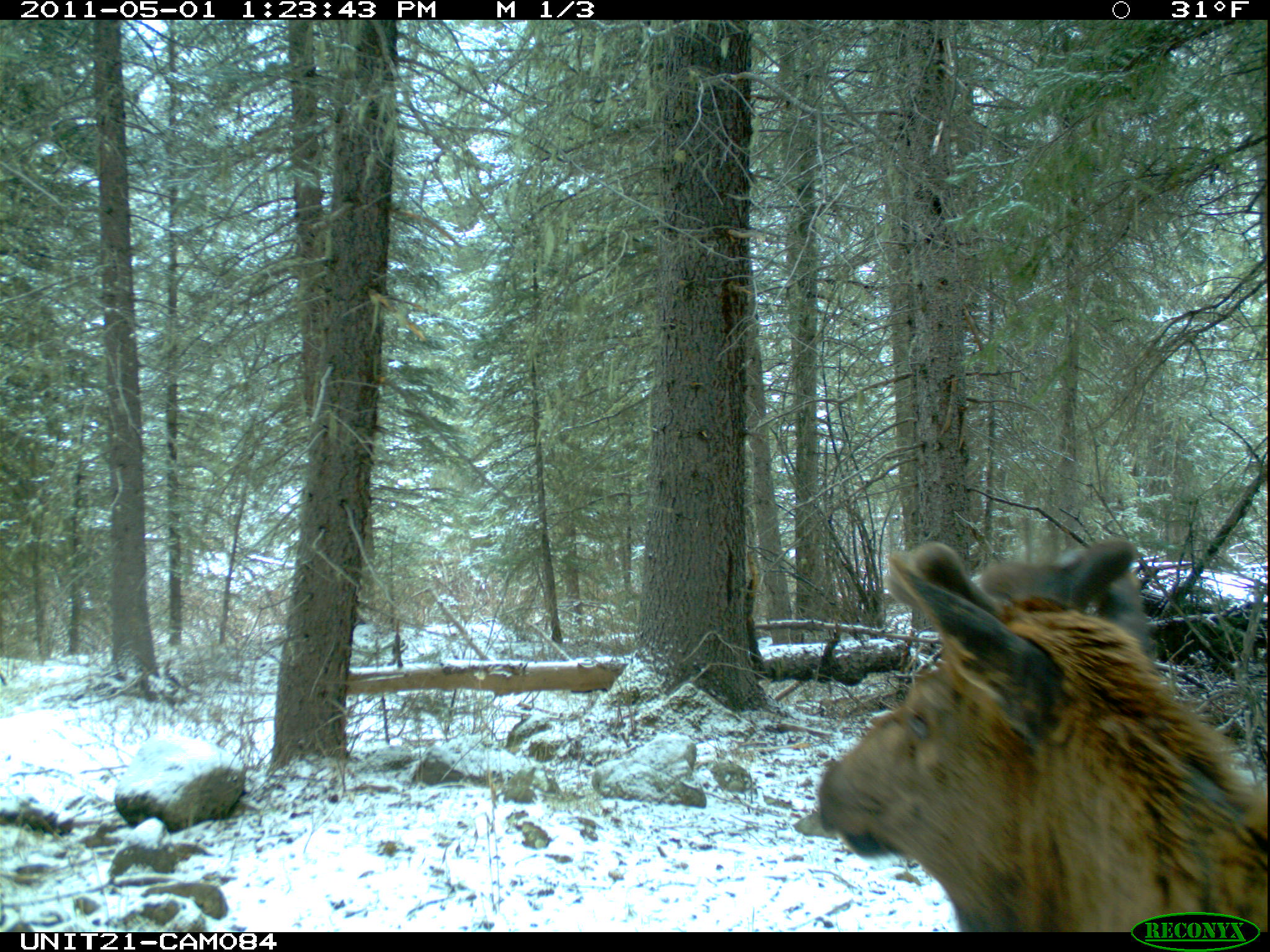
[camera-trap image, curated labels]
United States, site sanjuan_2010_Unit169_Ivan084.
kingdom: Animalia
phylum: Chordata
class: Mammalia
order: Artiodactyla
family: Cervidae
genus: Cervus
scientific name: Cervus elaphus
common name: red deer